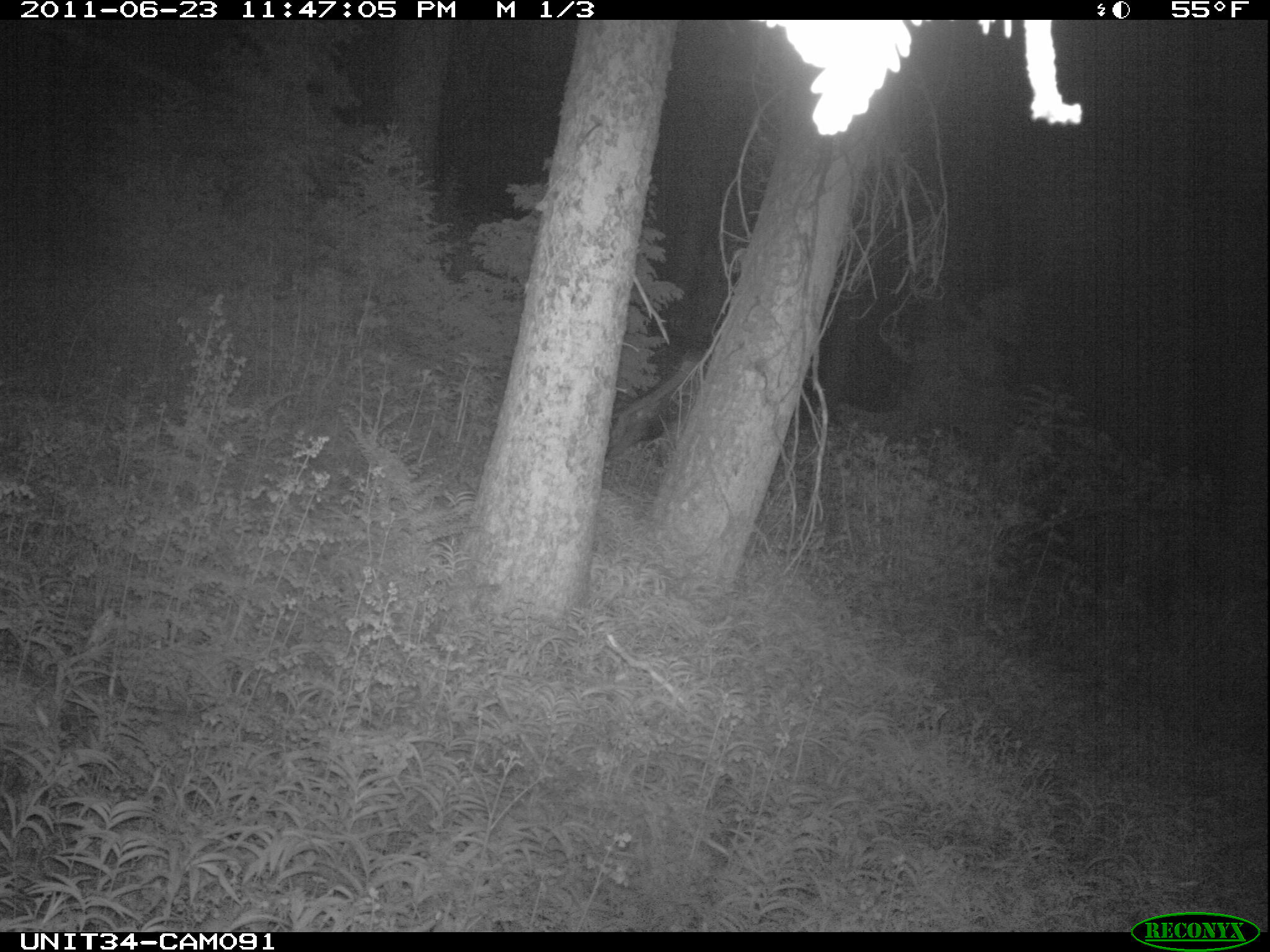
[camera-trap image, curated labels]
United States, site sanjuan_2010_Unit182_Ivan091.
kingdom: Animalia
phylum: Chordata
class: Mammalia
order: Artiodactyla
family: Cervidae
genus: Cervus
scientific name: Cervus elaphus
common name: red deer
Cervus elaphus (red deer).